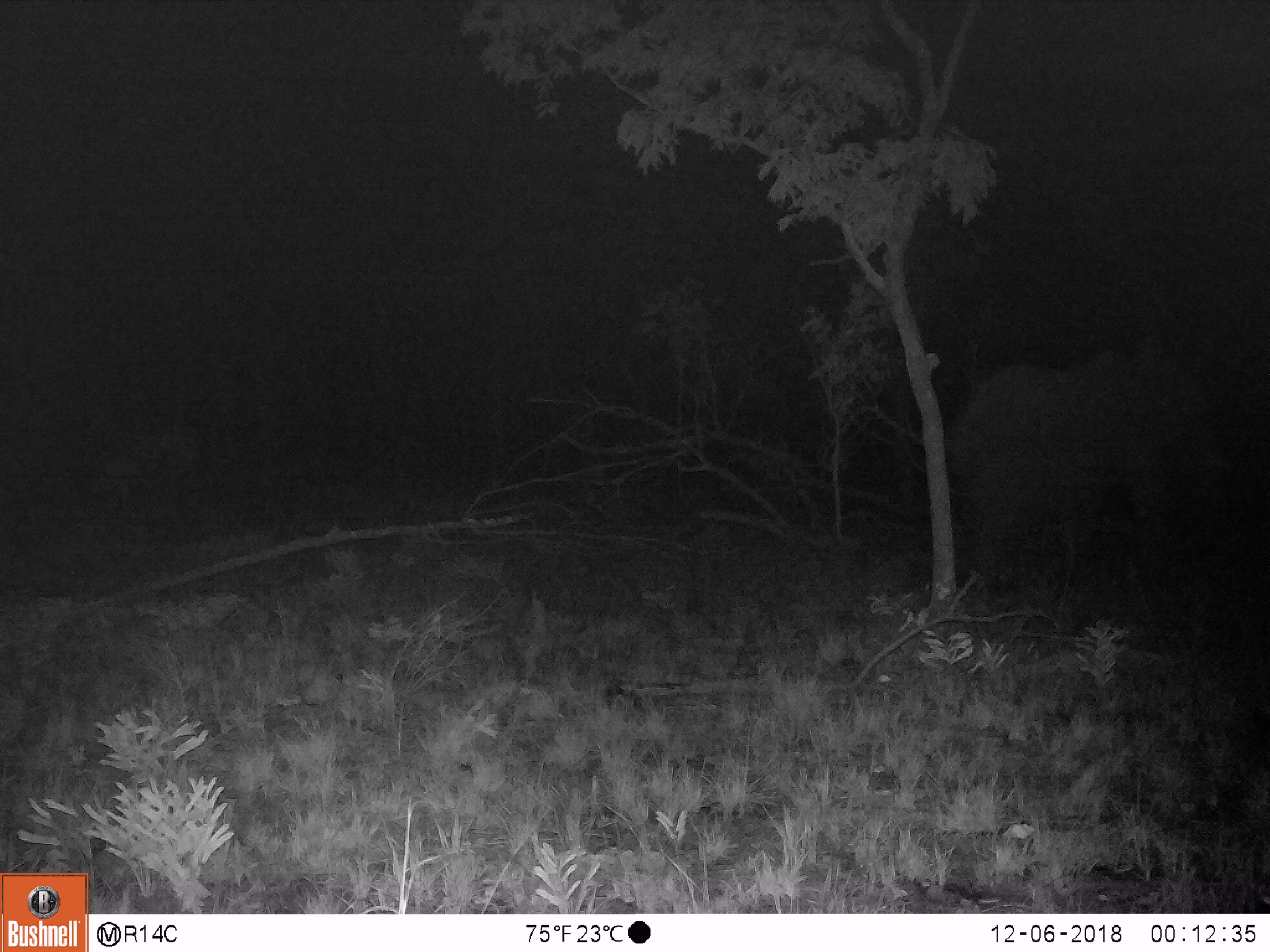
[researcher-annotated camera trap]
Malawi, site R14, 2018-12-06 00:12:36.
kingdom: Animalia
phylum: Chordata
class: Mammalia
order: Proboscidea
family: Elephantidae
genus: Loxodonta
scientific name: Loxodonta africana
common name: african savanna elephant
African savanna elephant (Loxodonta africana), count 1.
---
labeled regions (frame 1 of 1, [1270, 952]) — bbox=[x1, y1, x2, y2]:
african savanna elephant: bbox=[939, 339, 1240, 593]